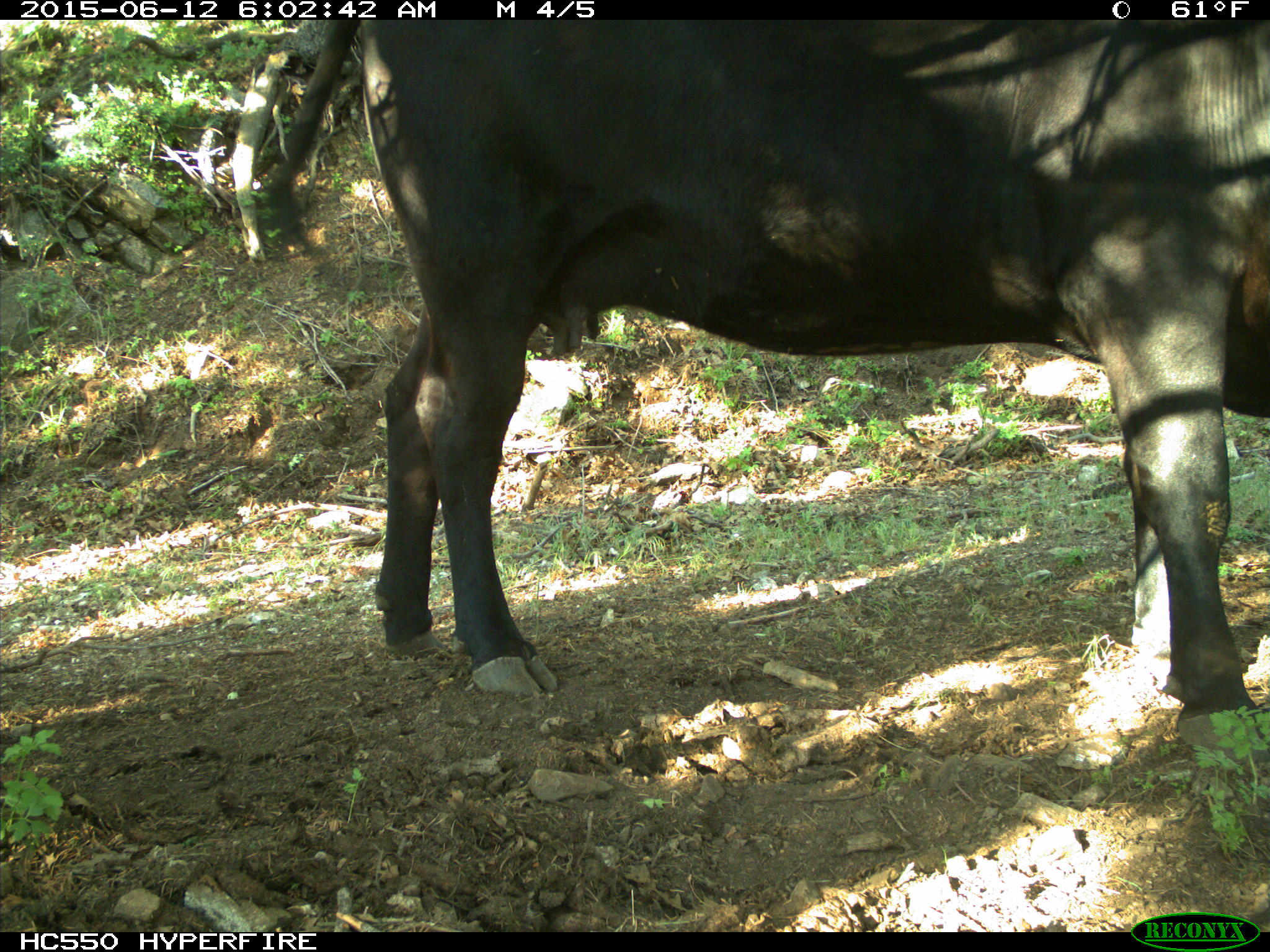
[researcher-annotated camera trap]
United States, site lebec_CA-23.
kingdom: Animalia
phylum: Chordata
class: Mammalia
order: Artiodactyla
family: Bovidae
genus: Bos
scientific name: Bos taurus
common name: domestic cow